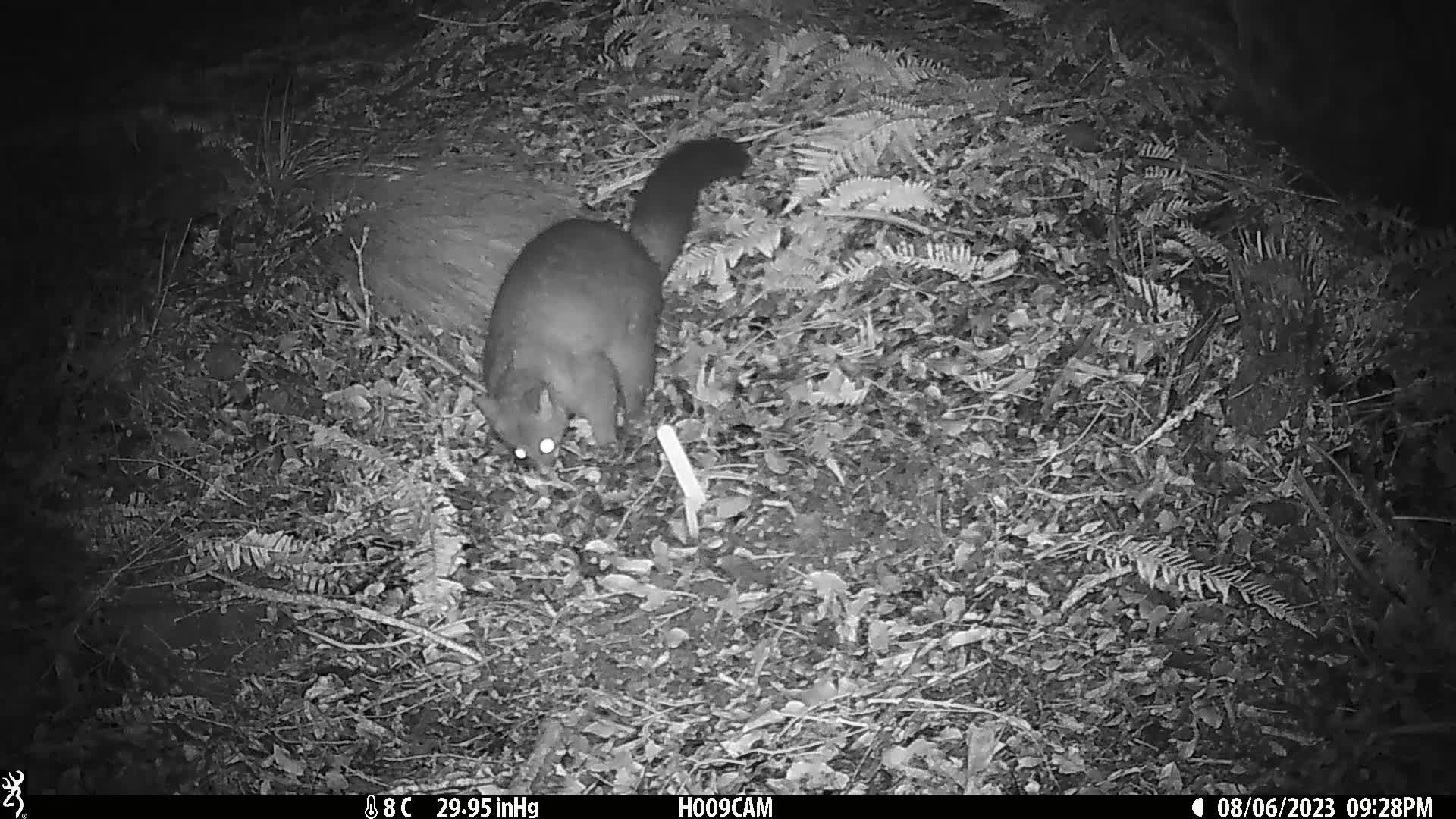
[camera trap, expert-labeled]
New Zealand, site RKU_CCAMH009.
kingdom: Animalia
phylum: Chordata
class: Mammalia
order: Diprotodontia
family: Phalangeridae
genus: Trichosurus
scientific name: Trichosurus vulpecula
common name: common brushtail possum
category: possum